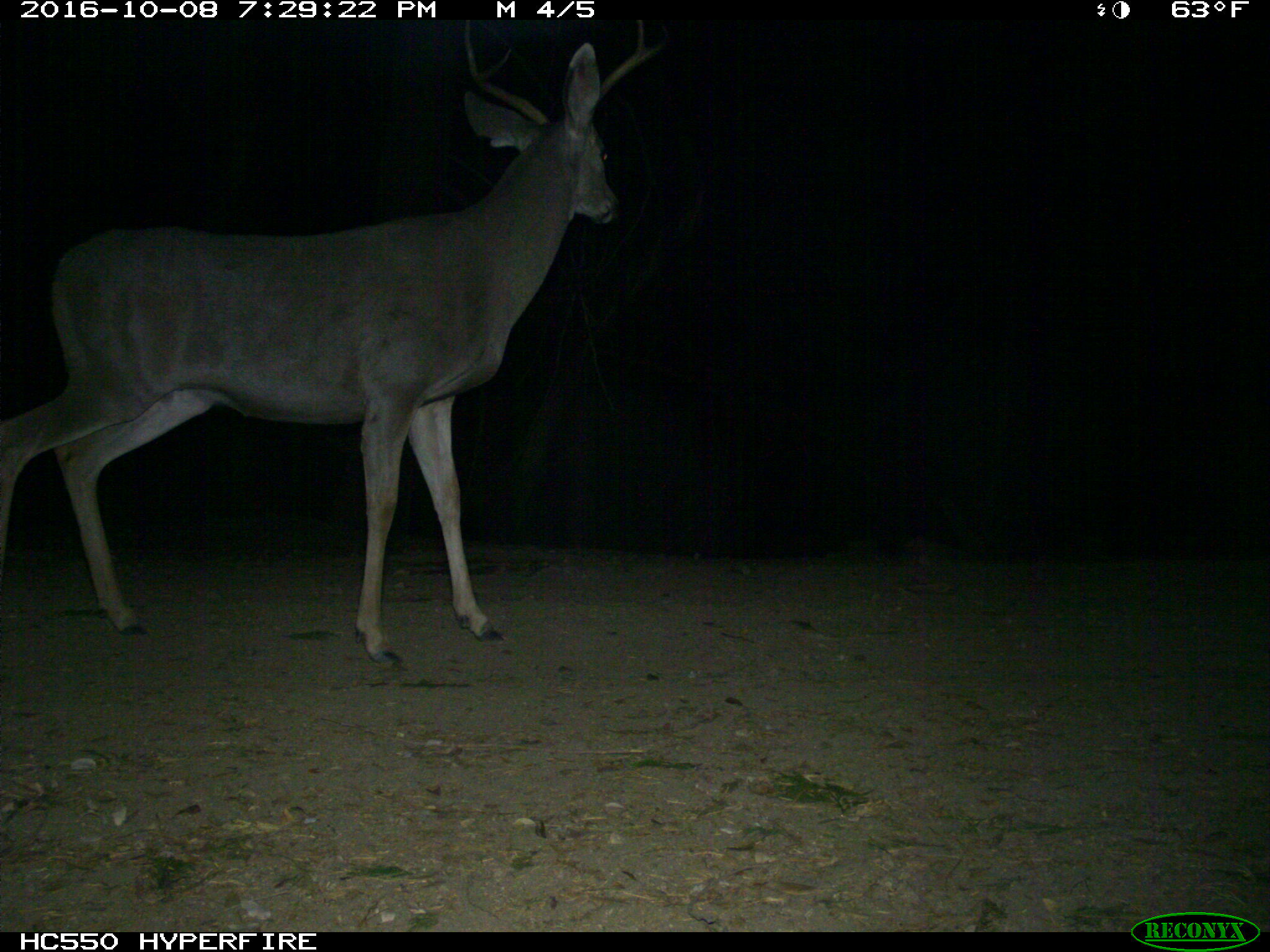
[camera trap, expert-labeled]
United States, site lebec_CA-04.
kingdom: Animalia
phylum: Chordata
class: Mammalia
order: Artiodactyla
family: Cervidae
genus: Odocoileus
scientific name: Odocoileus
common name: deer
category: unidentified deer